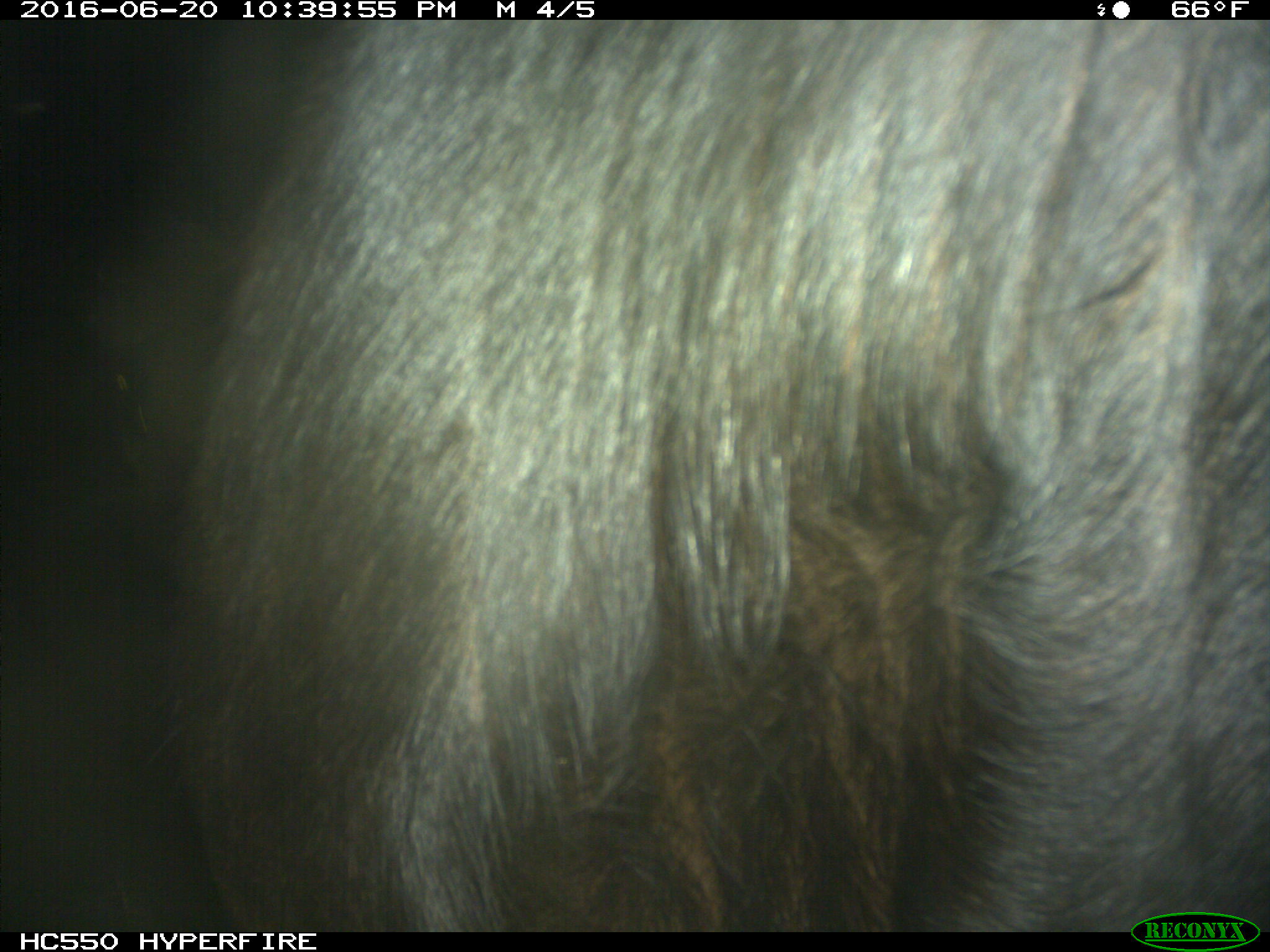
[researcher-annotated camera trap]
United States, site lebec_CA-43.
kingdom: Animalia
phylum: Chordata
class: Mammalia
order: Artiodactyla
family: Bovidae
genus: Bos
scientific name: Bos taurus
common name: domestic cow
Bos taurus (domestic cow).